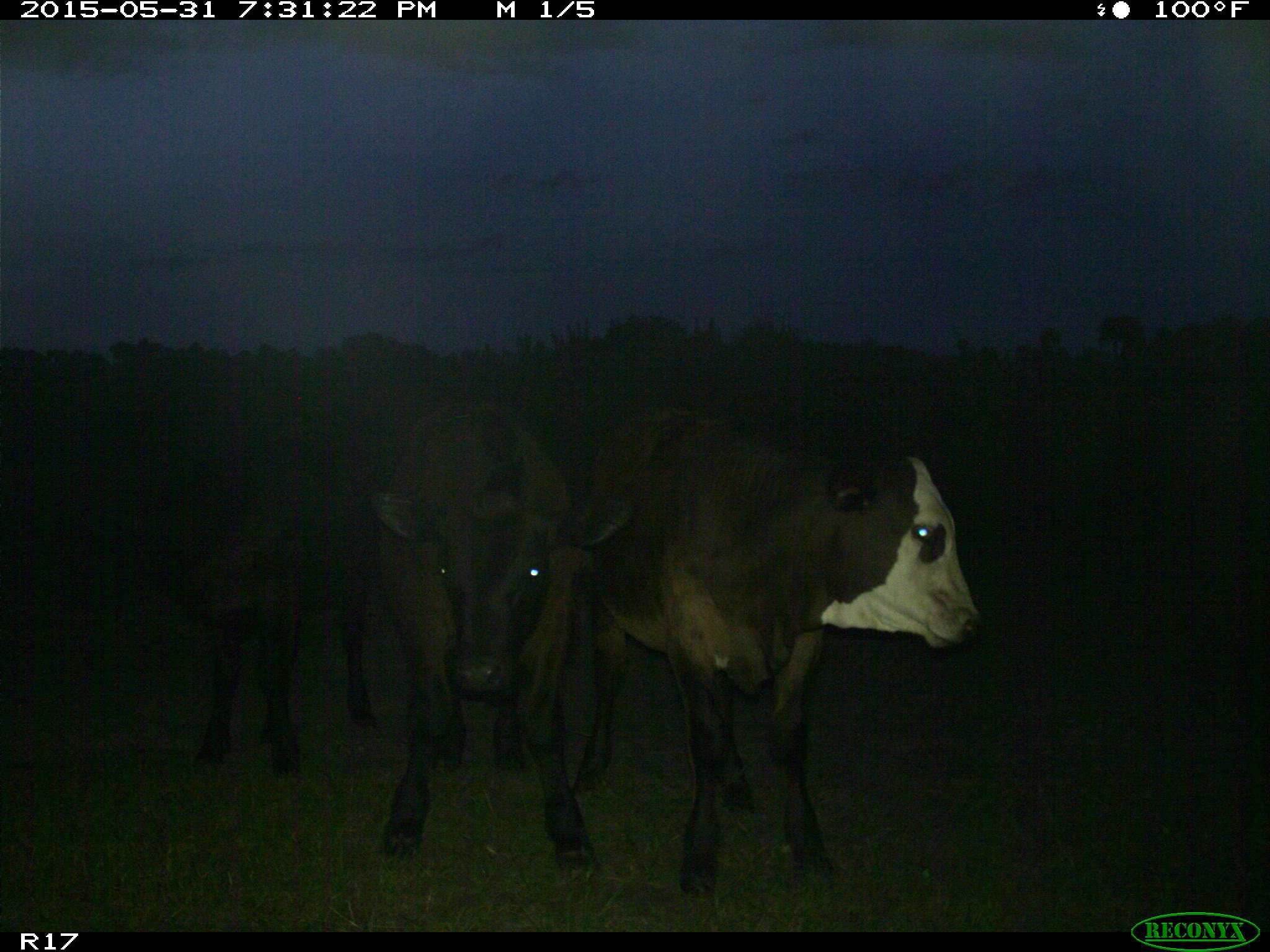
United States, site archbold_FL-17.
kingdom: Animalia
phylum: Chordata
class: Mammalia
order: Artiodactyla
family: Bovidae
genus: Bos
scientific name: Bos taurus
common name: domestic cow